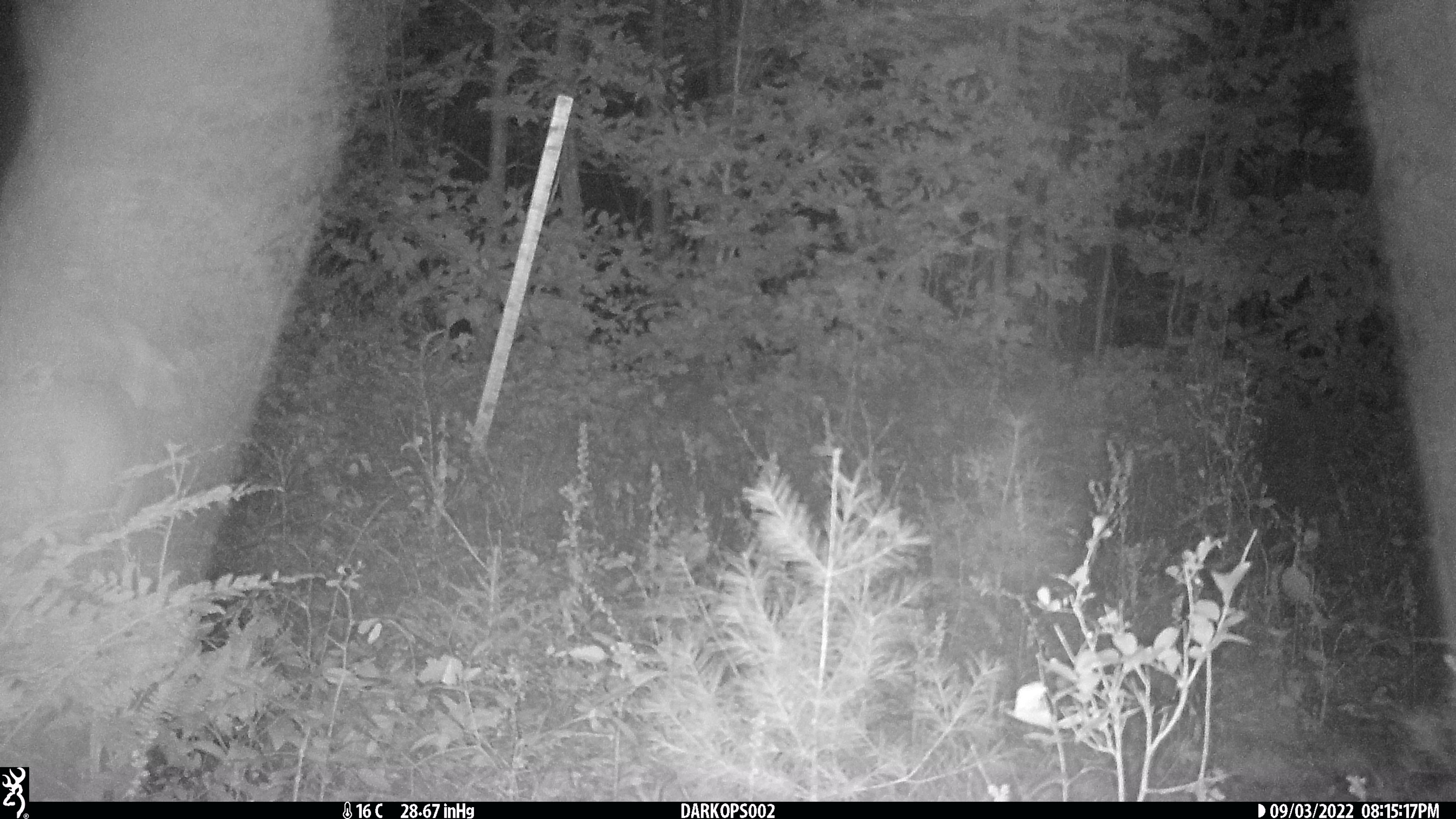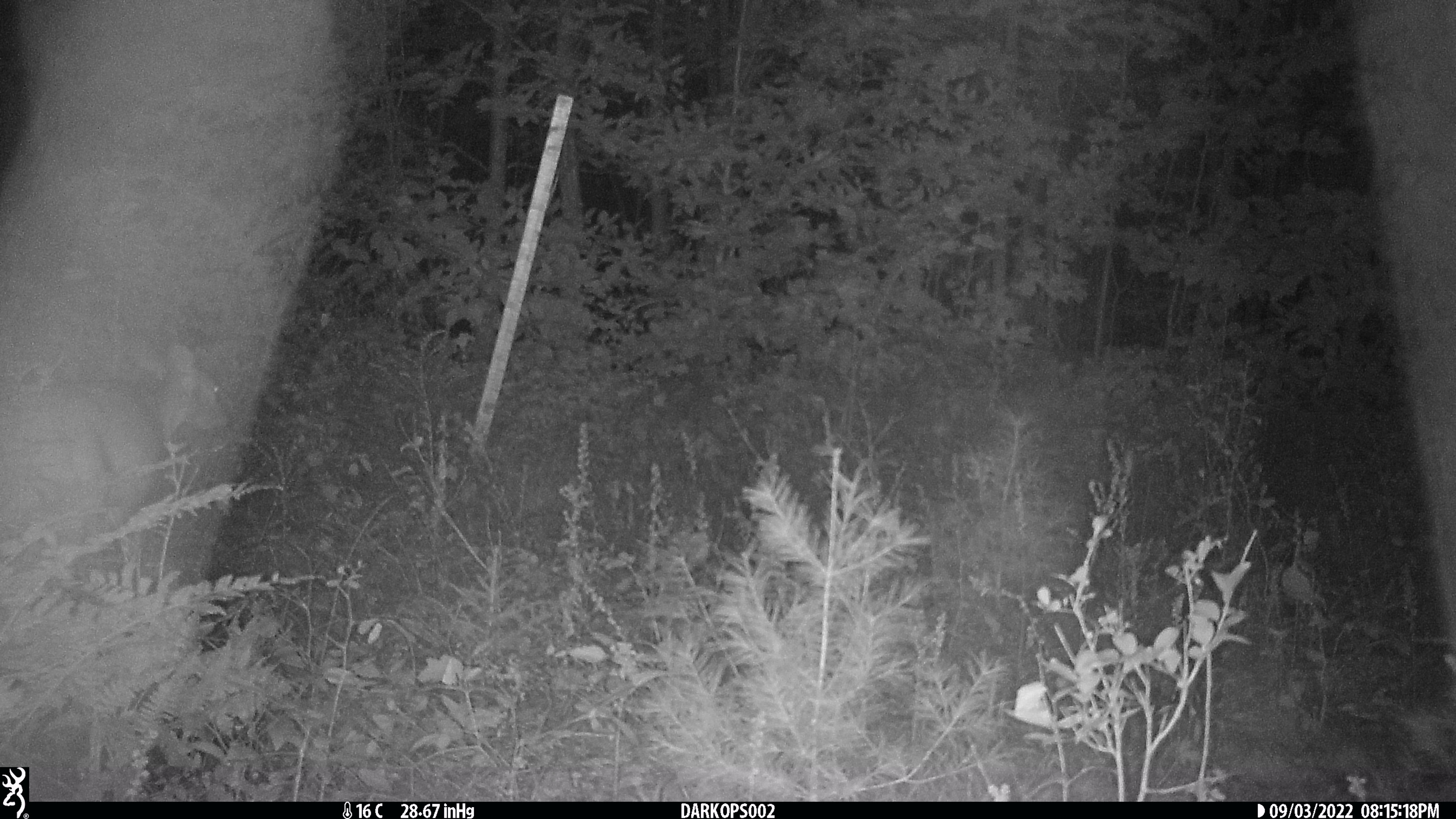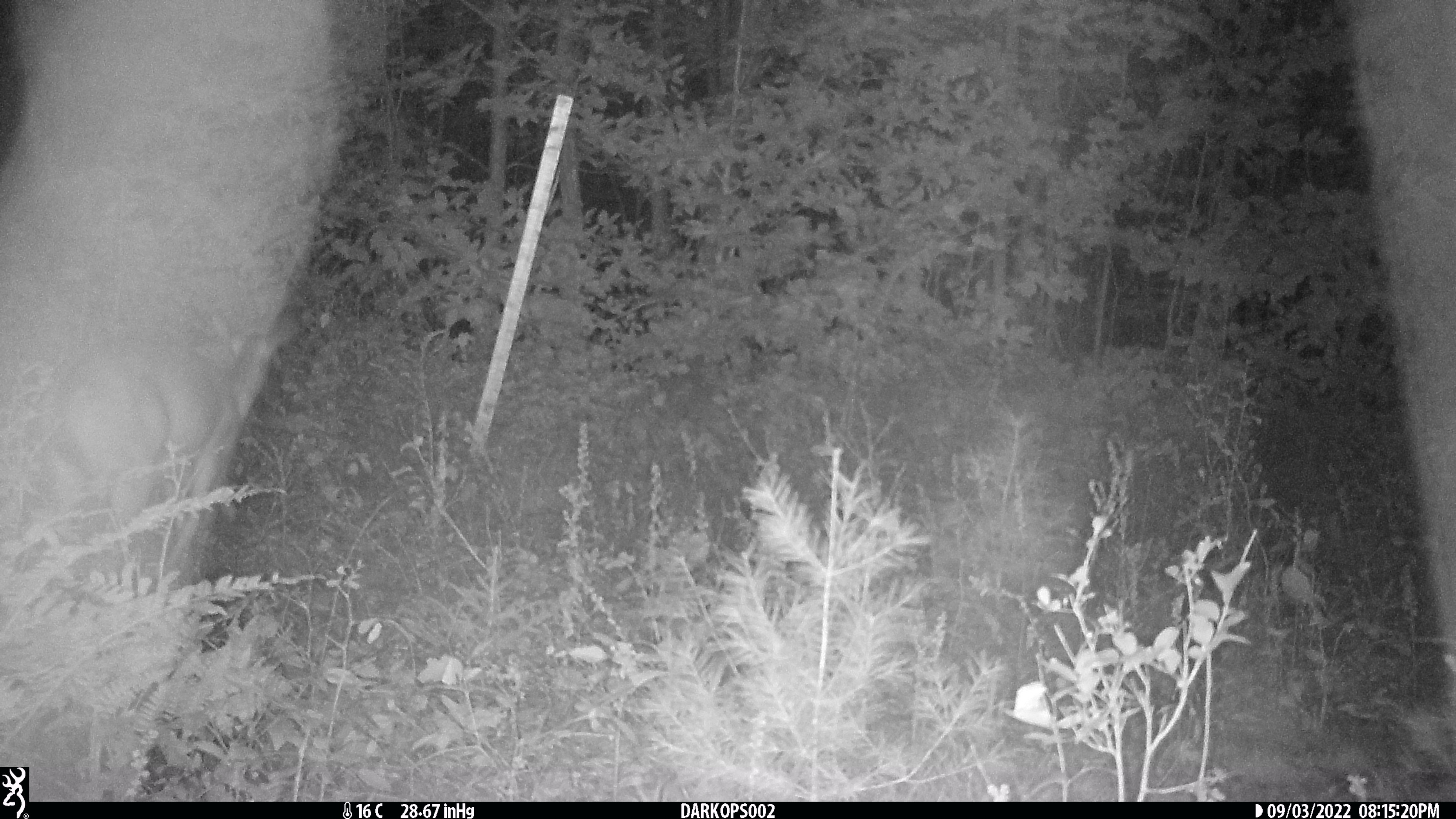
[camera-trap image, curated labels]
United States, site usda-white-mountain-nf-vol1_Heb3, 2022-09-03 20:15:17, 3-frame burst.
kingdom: Animalia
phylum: Chordata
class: Mammalia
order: Artiodactyla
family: Cervidae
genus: Odocoileus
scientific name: Odocoileus virginianus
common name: white-tailed deer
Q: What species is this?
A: White-tailed deer (Odocoileus virginianus).